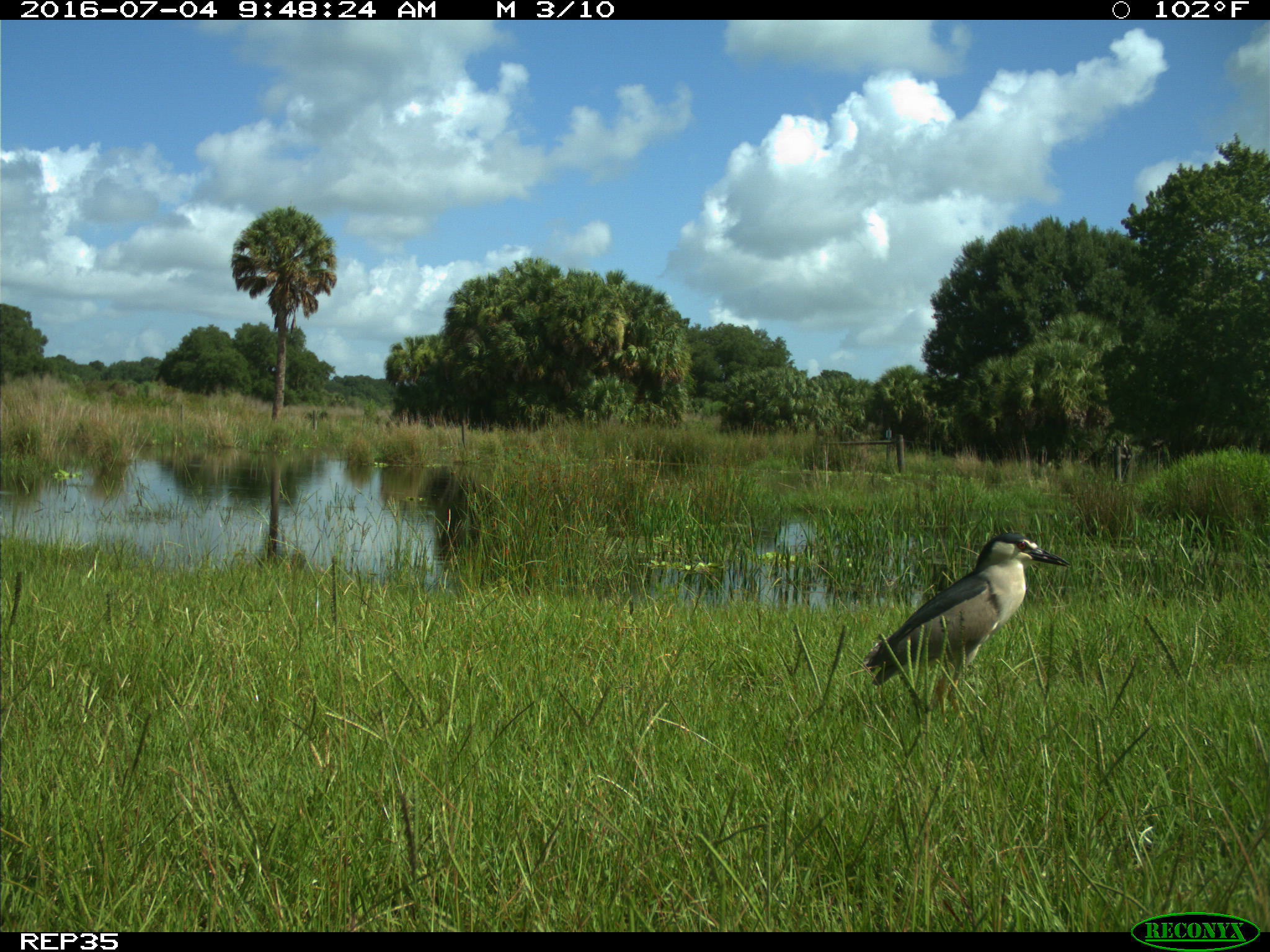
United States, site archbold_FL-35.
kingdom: Animalia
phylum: Chordata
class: Aves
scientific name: Aves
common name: birds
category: unidentified bird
Unidentified bird (birds) (Aves).